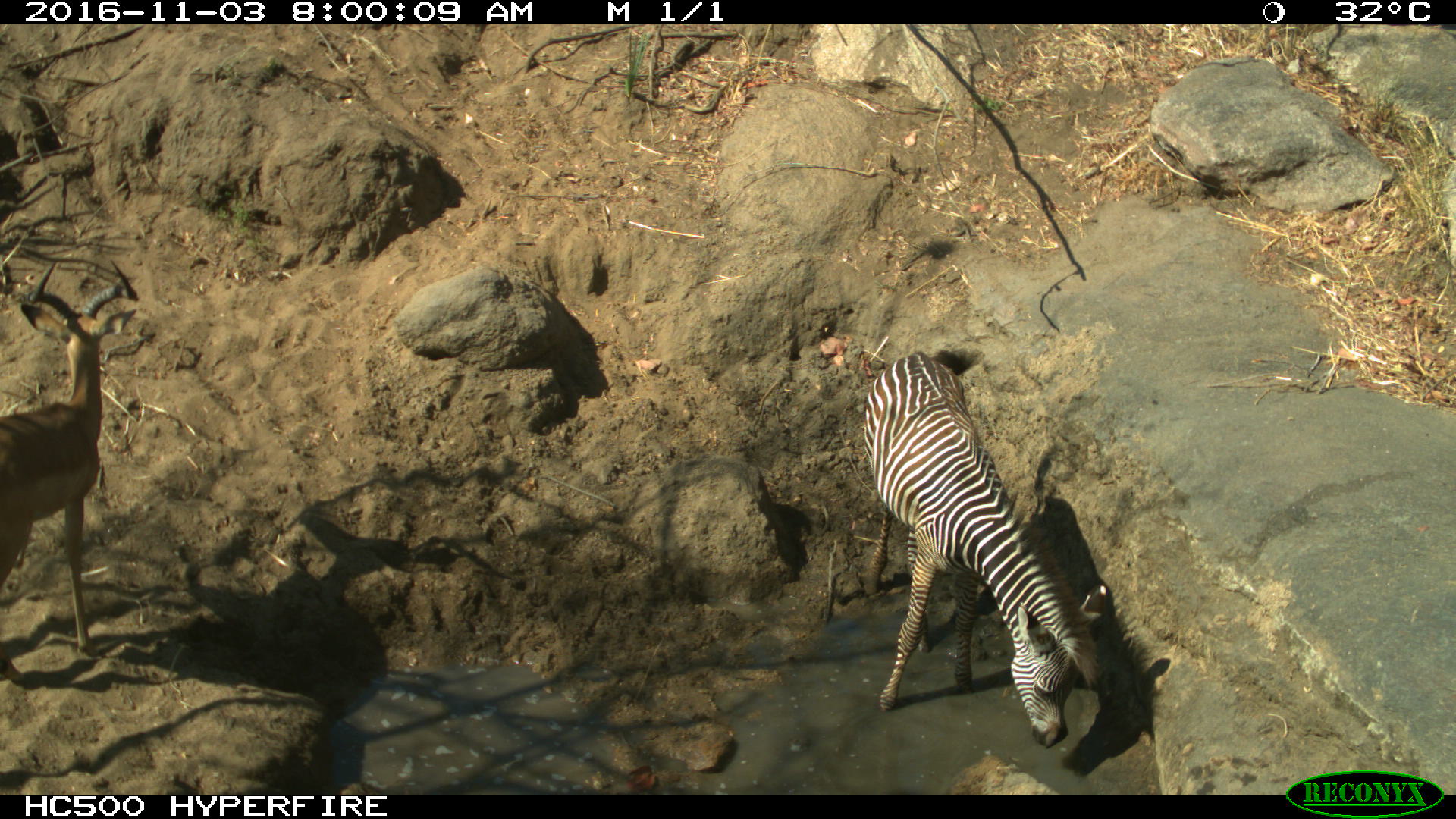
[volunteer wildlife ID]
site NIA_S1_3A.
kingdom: Animalia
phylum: Chordata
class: Mammalia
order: Artiodactyla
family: Bovidae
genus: Aepyceros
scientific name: Aepyceros melampus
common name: impala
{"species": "impala (Aepyceros melampus)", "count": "1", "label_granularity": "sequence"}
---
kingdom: Animalia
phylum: Chordata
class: Mammalia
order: Perissodactyla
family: Equidae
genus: Equus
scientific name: Equus quagga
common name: plains zebra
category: zebraplains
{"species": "zebraplains (plains zebra) (Equus quagga)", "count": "1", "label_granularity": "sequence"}